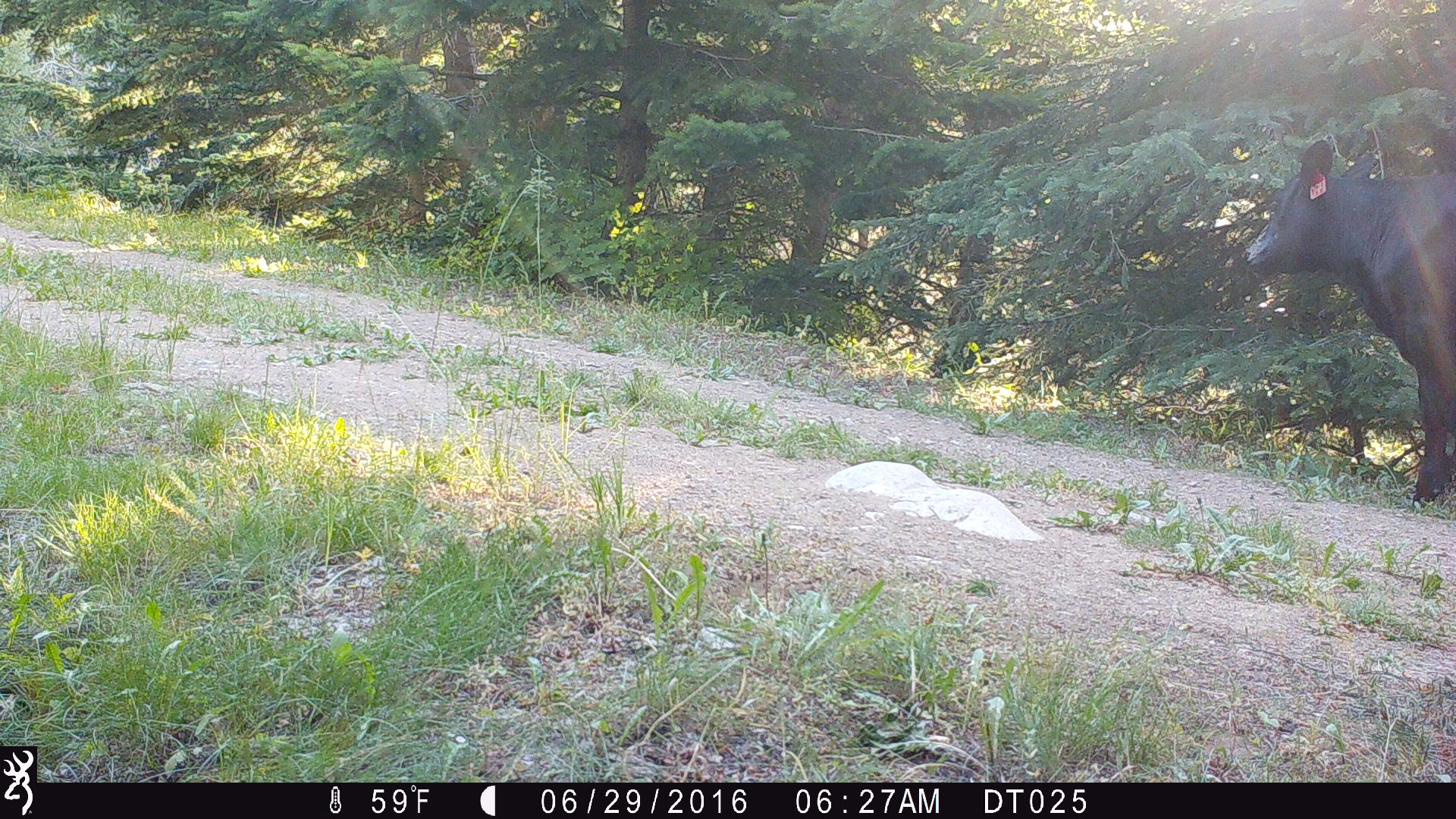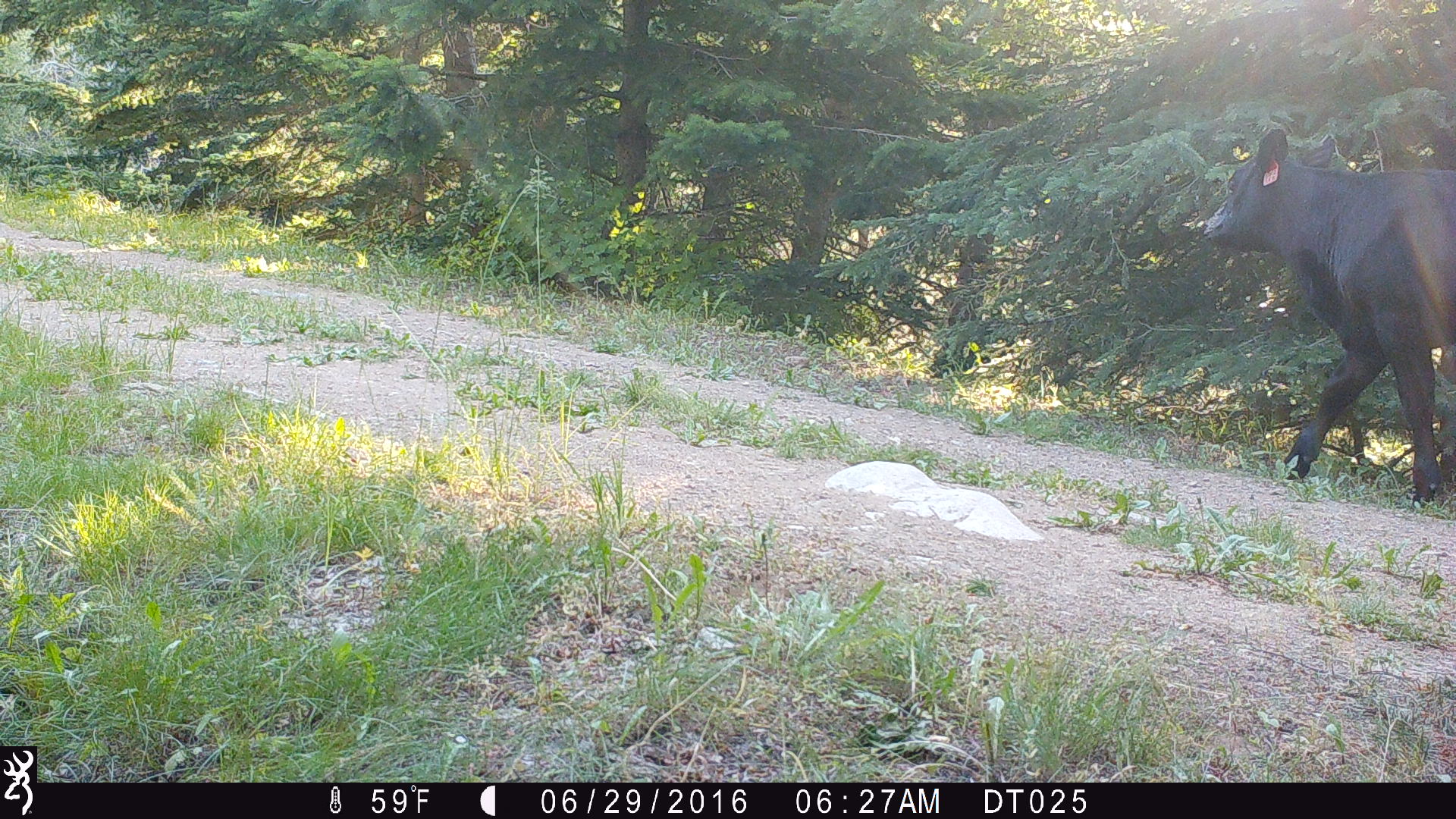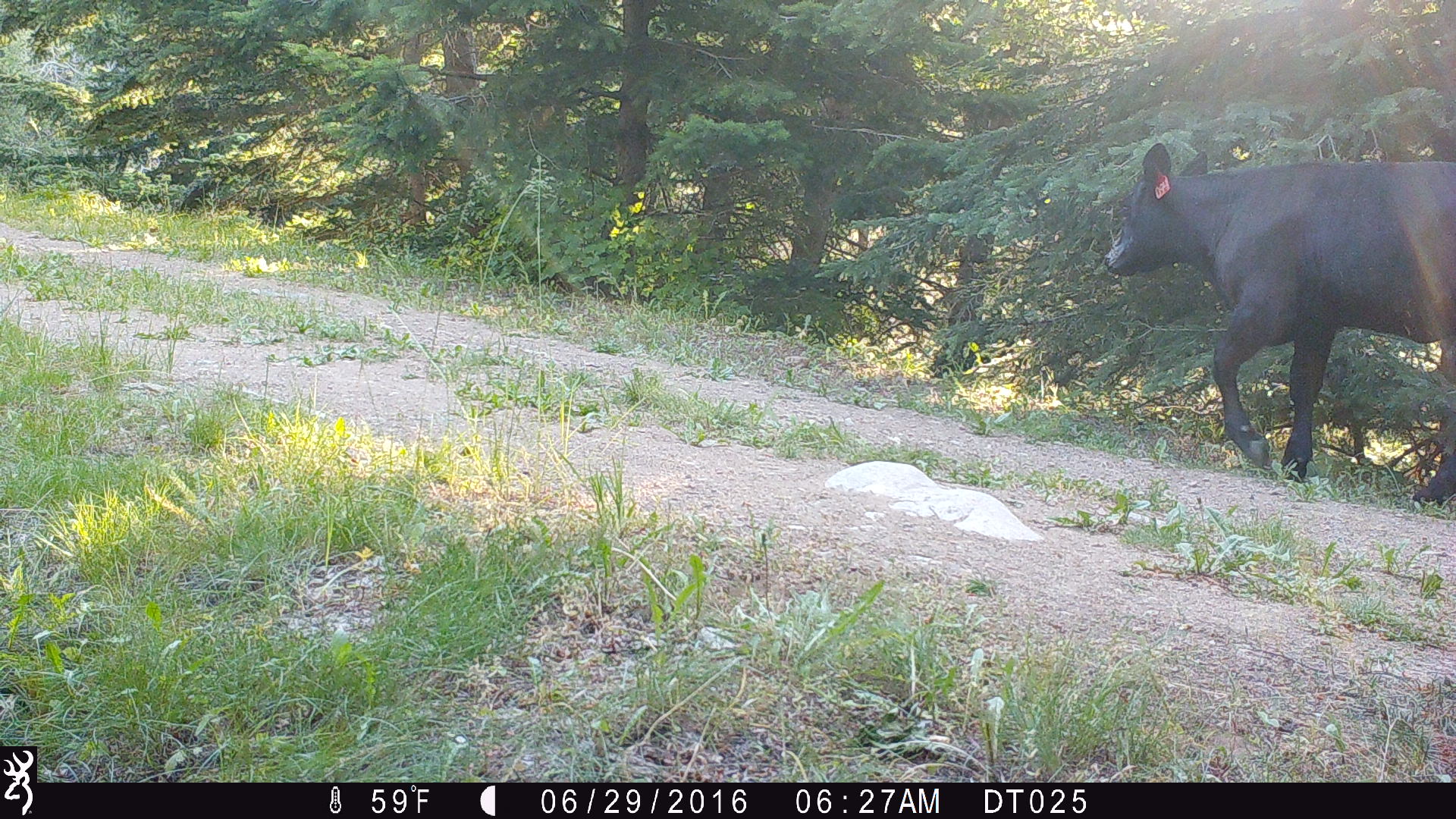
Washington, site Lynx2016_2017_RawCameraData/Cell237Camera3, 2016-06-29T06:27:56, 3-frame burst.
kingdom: Animalia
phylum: Chordata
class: Mammalia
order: Artiodactyla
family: Bovidae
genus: Bos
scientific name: Bos taurus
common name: domestic cattle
Domestic cattle (Bos taurus). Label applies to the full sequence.